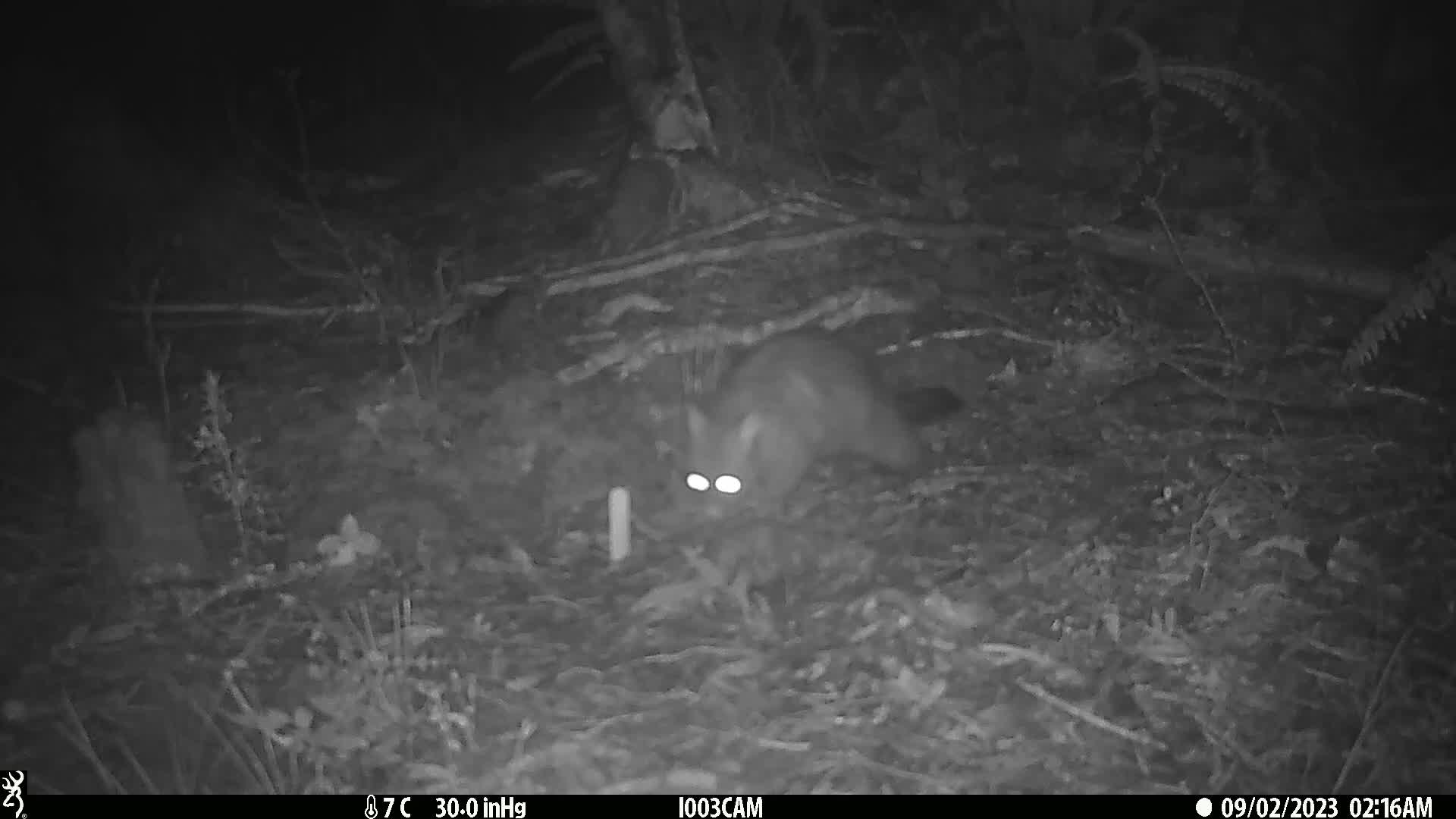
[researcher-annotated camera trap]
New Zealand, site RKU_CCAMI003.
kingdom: Animalia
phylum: Chordata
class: Mammalia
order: Diprotodontia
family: Phalangeridae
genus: Trichosurus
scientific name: Trichosurus vulpecula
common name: common brushtail possum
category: possum